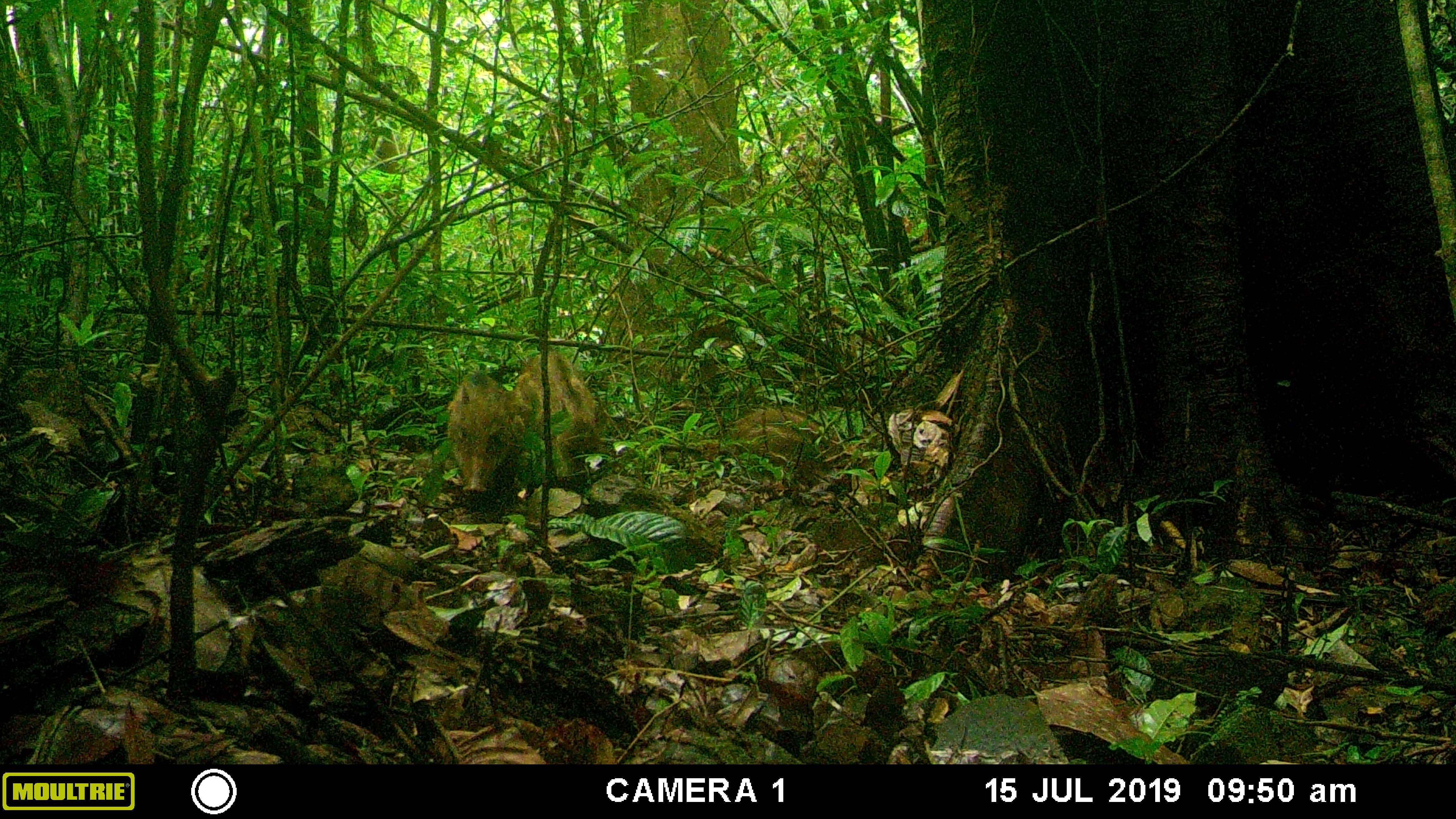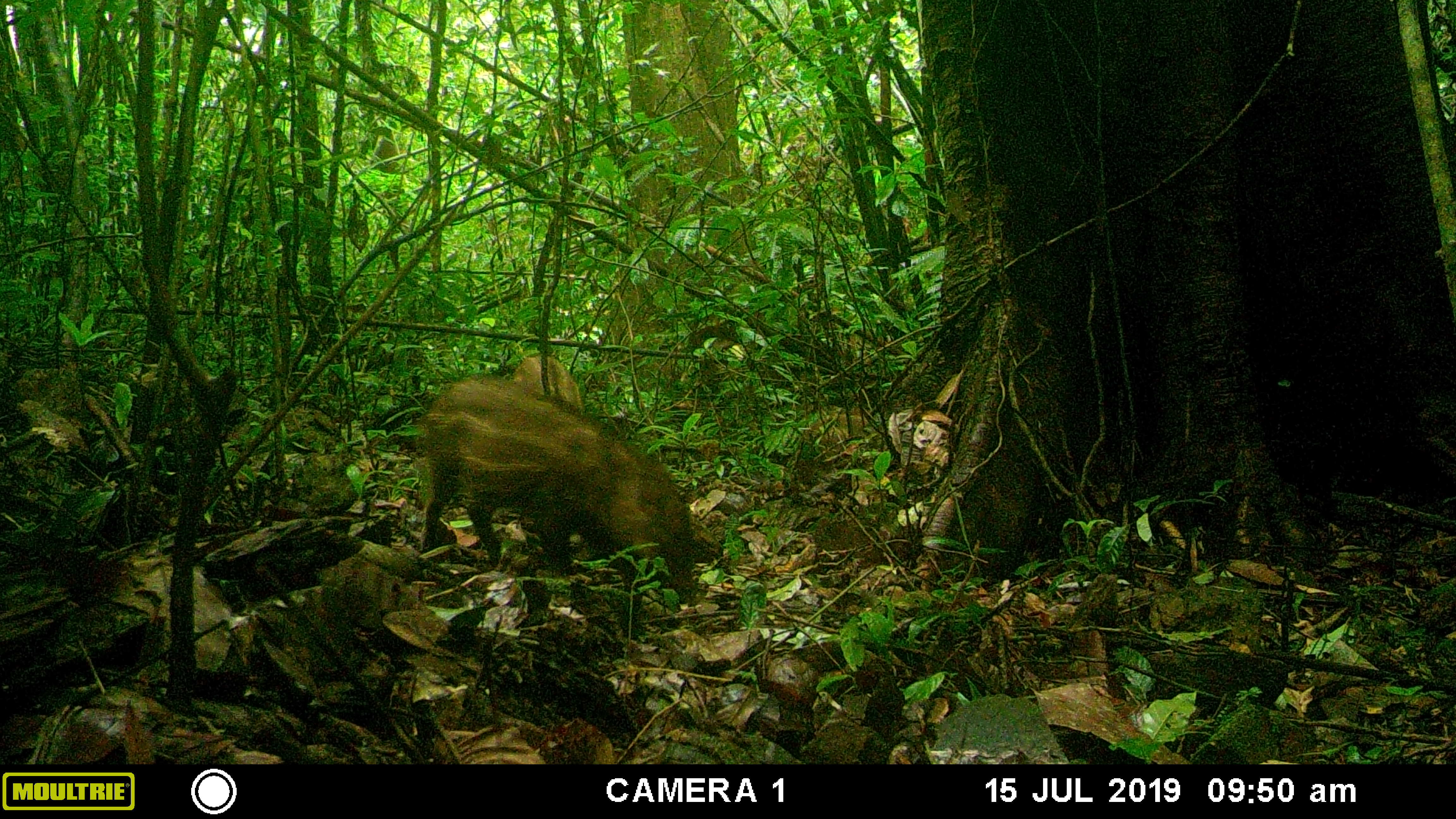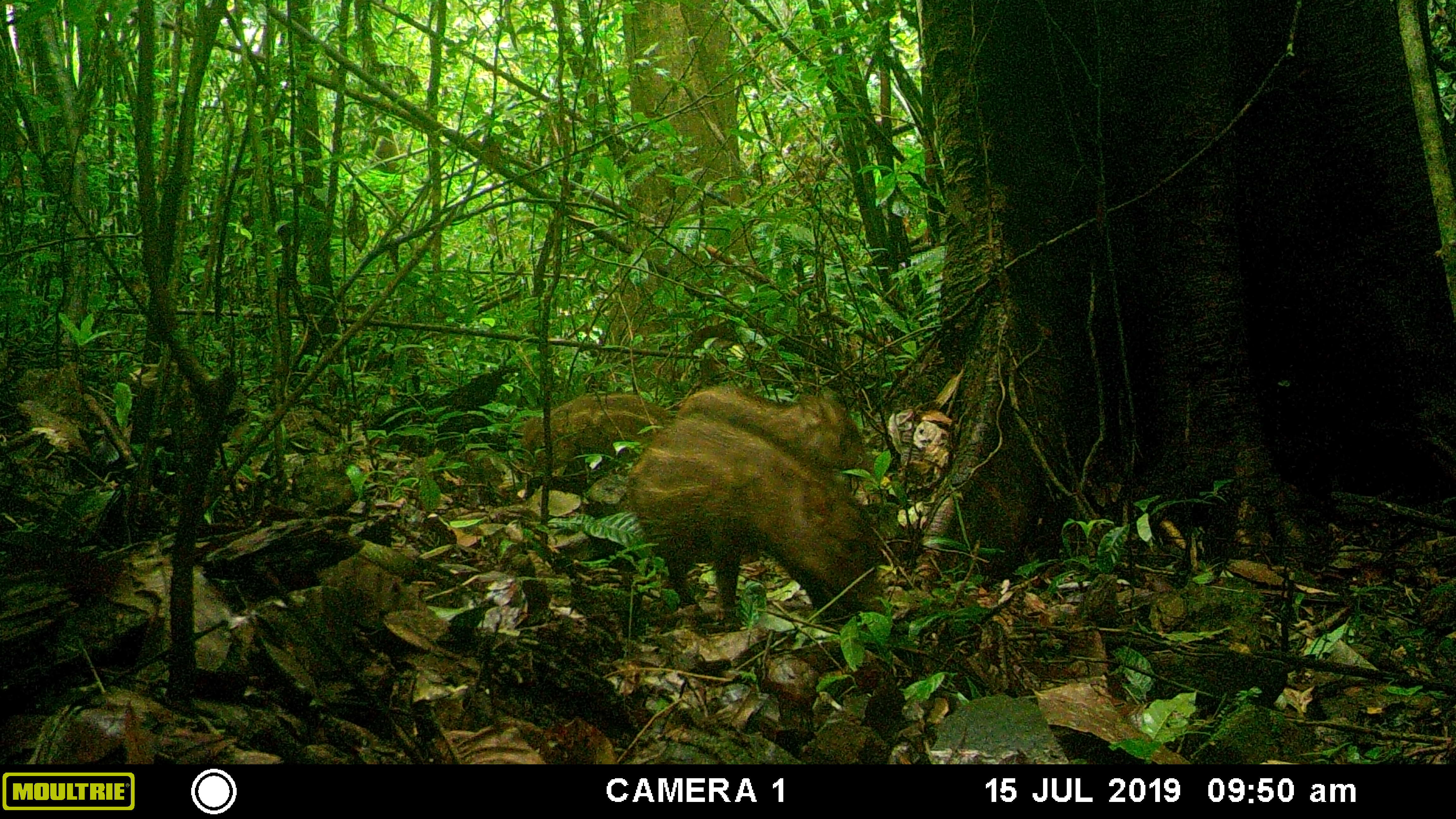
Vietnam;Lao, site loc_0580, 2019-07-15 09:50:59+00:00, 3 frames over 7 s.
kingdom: Animalia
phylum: Chordata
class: Mammalia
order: Artiodactyla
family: Suidae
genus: Sus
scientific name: Sus scrofa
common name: eurasian wild pig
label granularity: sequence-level